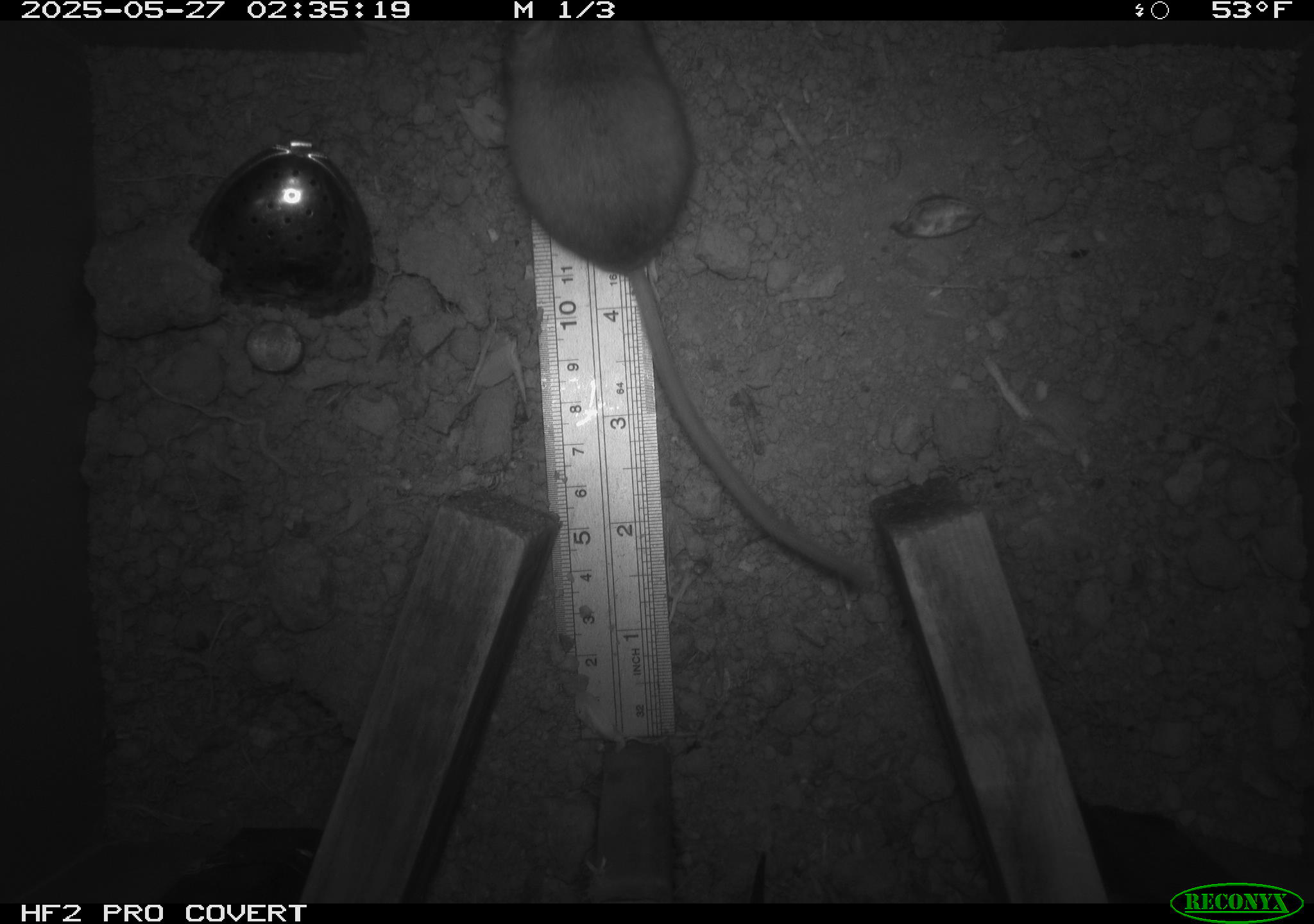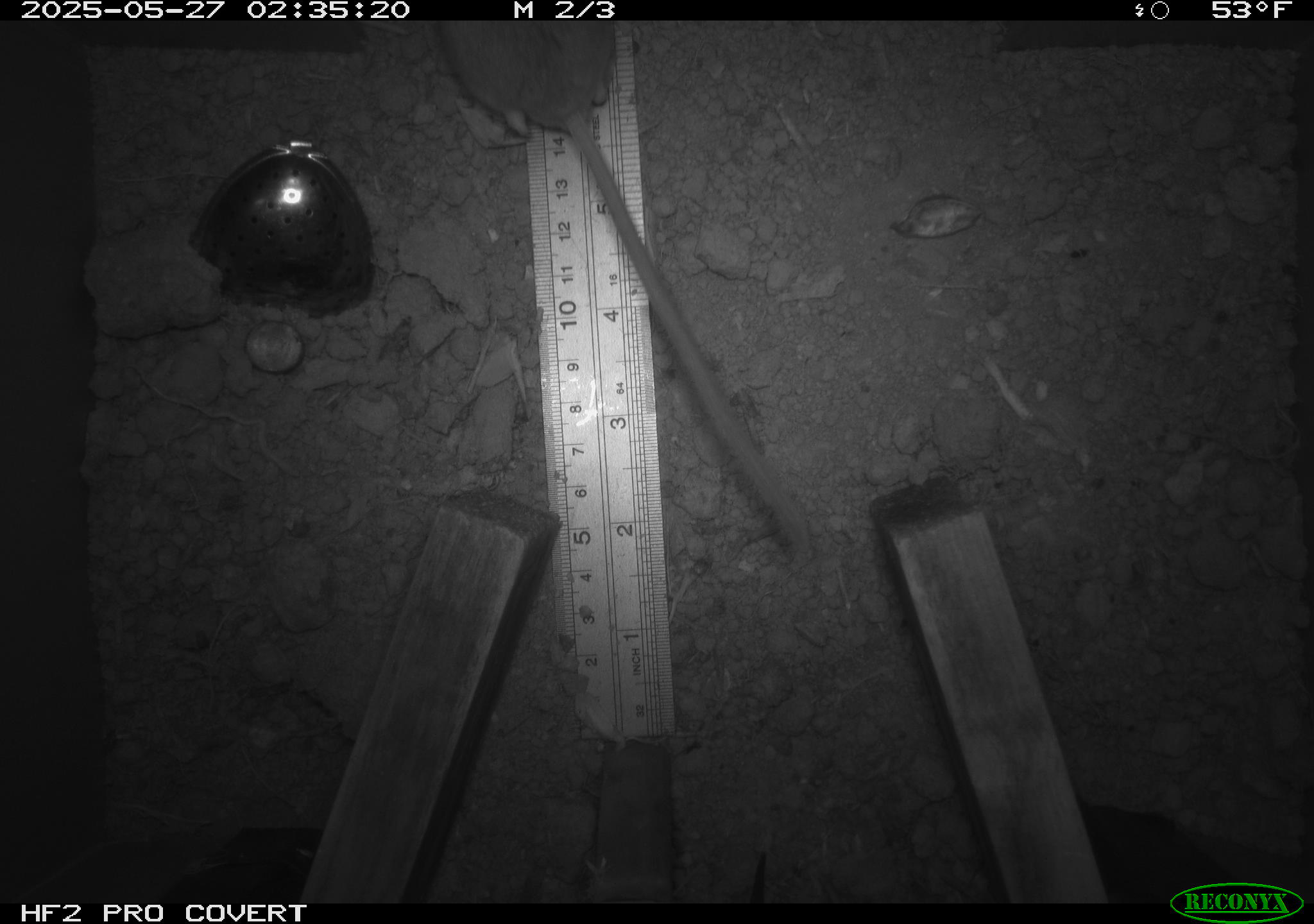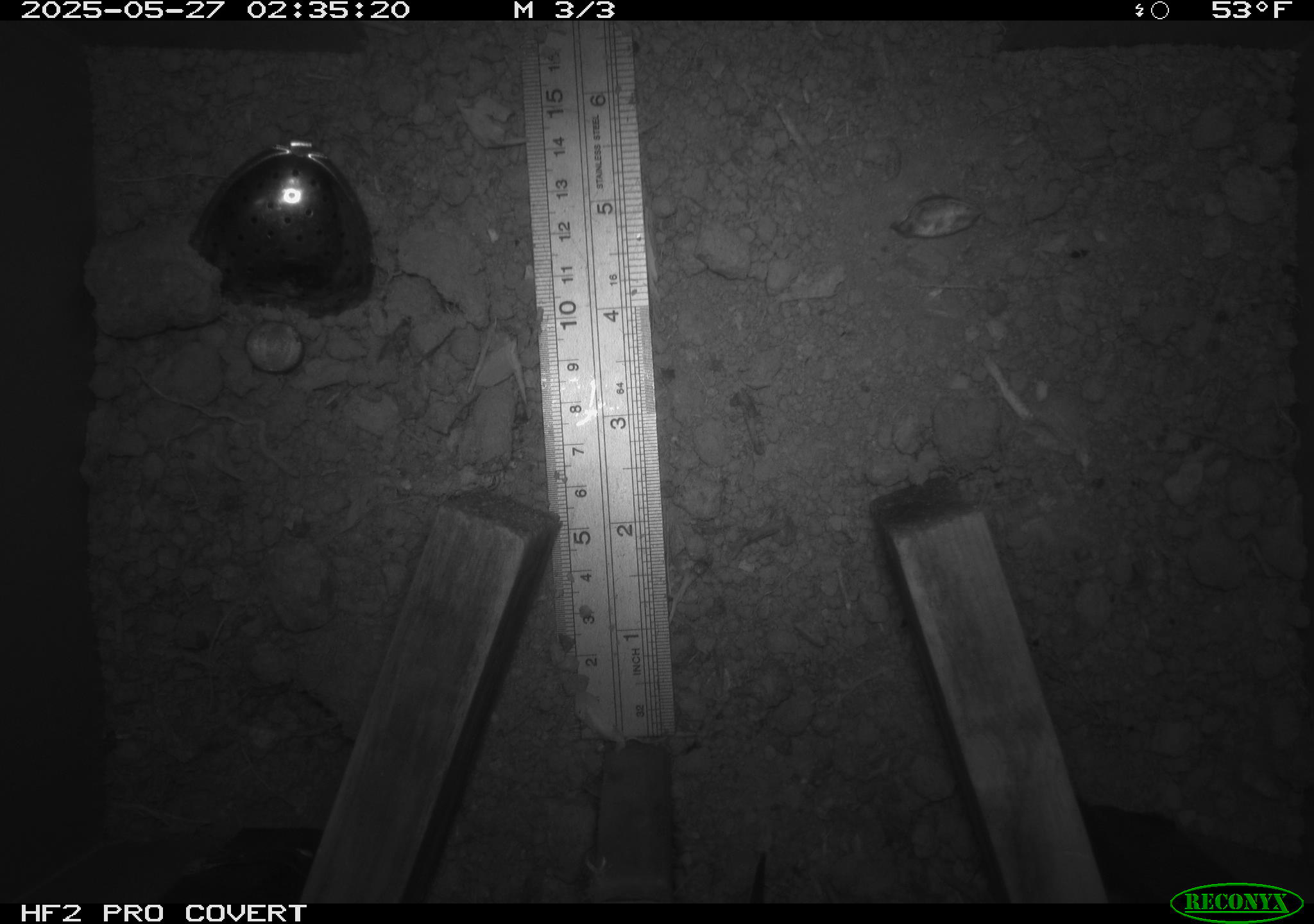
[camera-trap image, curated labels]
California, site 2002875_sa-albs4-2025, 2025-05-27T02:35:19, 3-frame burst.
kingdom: Animalia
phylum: Chordata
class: Mammalia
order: Rodentia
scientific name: Rodentia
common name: mouse species